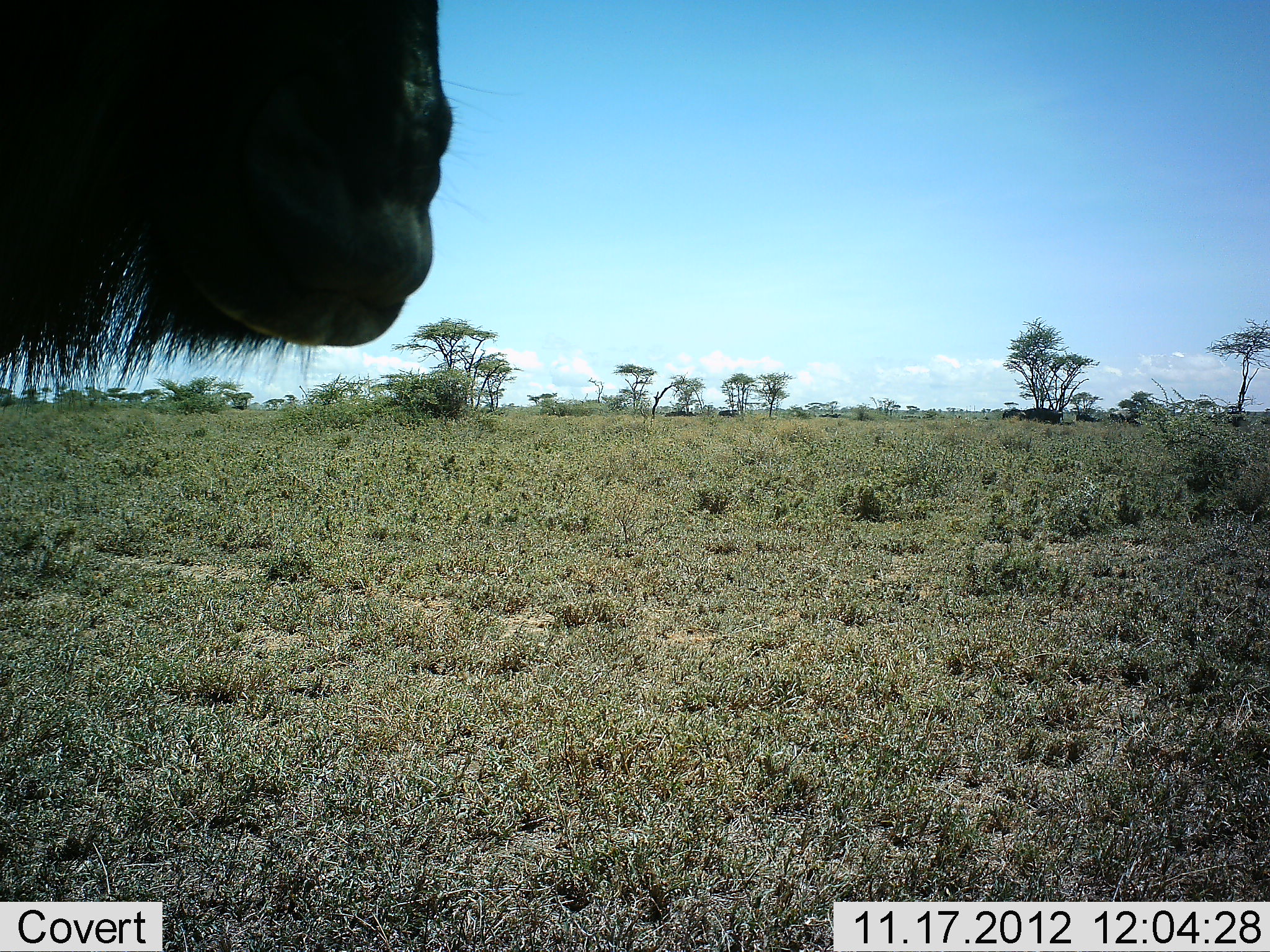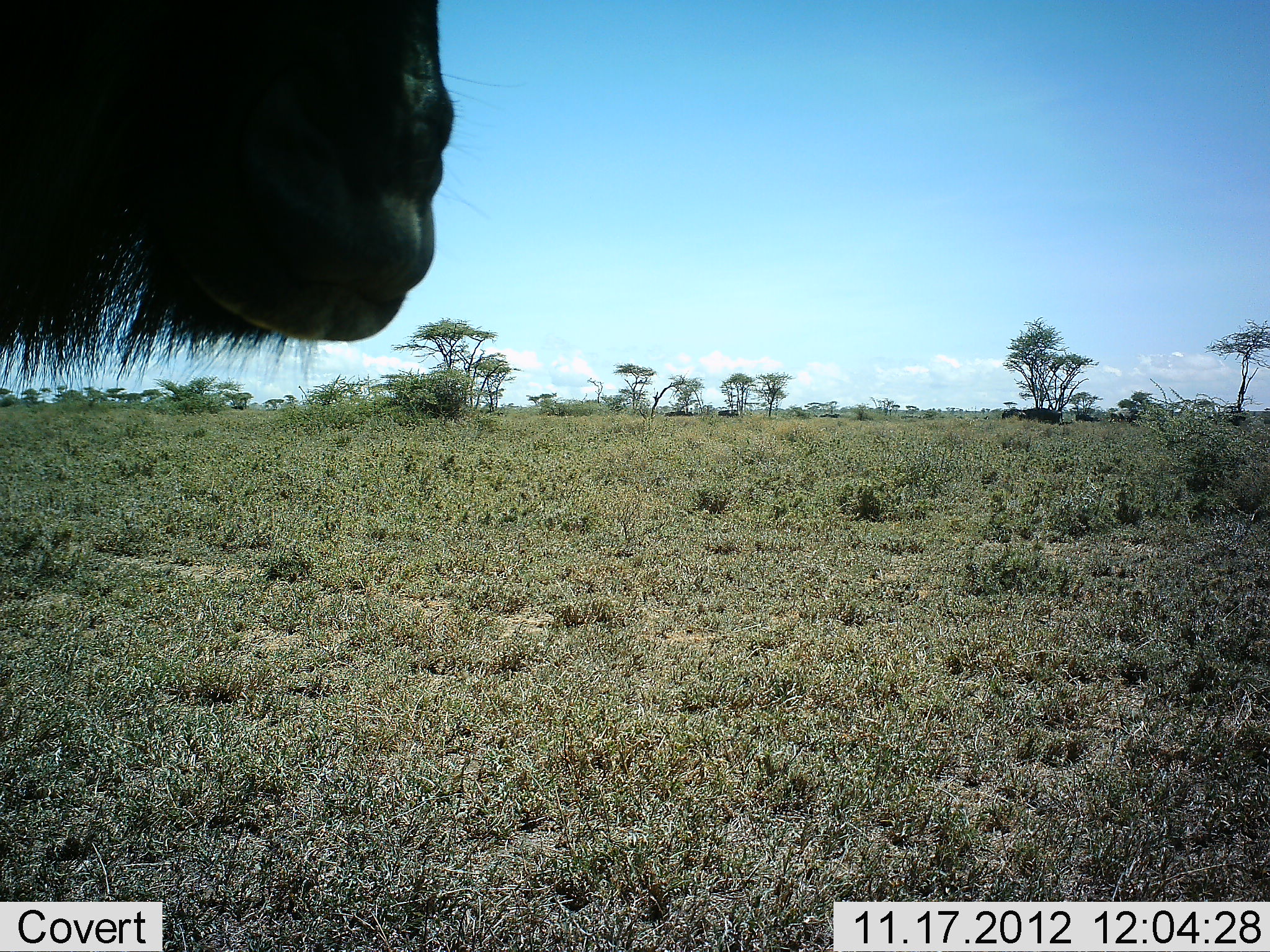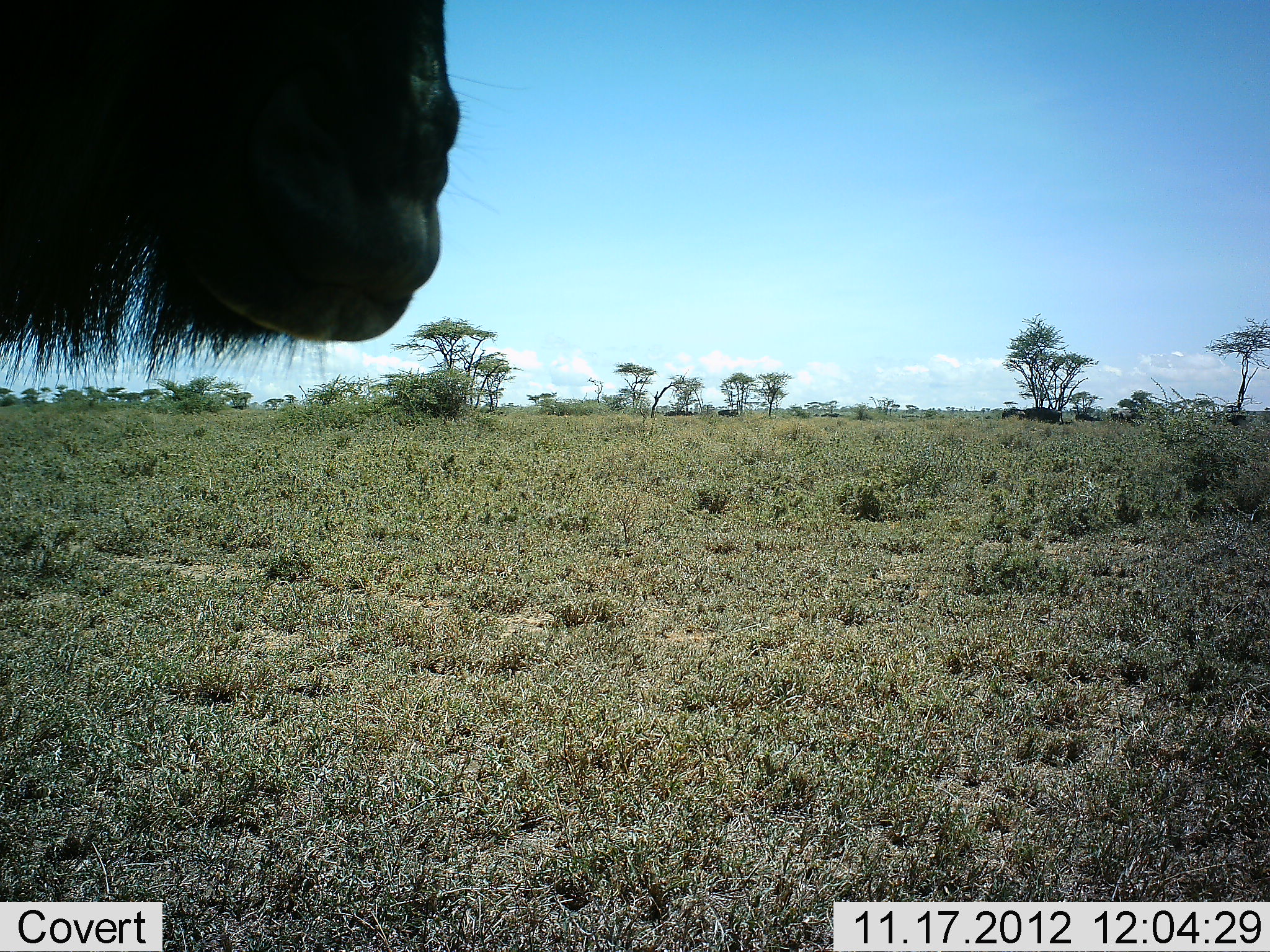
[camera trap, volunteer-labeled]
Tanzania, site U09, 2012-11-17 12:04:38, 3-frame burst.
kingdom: Animalia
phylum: Chordata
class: Mammalia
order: Artiodactyla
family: Bovidae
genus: Connochaetes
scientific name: Connochaetes taurinus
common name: blue wildebeest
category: wildebeest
Wildebeest (blue wildebeest) (Connochaetes taurinus), count 1. Behavior (volunteer vote fractions): standing 100%, resting 0%, moving 0%, interacting 0%. Young present (vote fraction): 0%. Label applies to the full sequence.